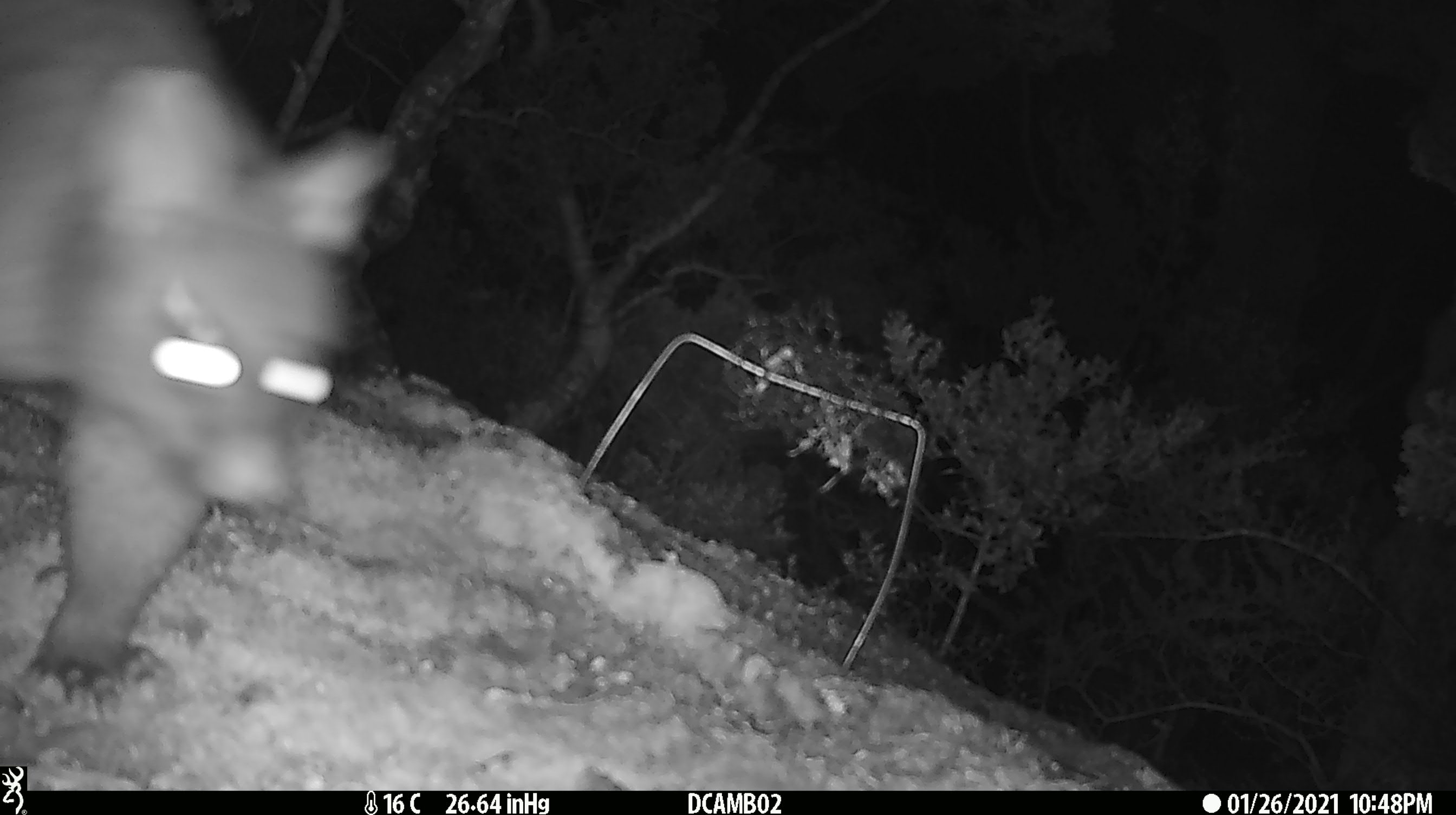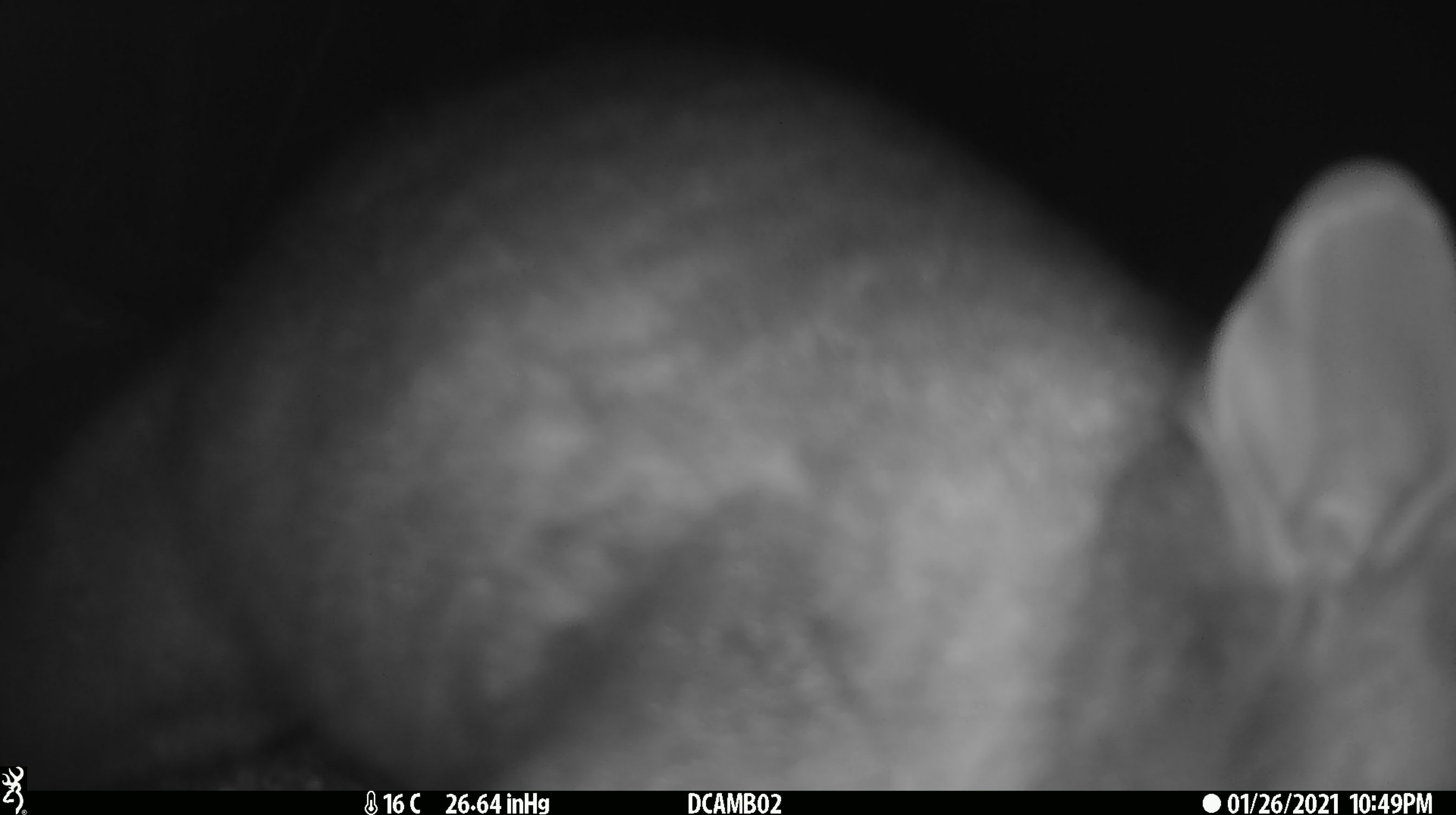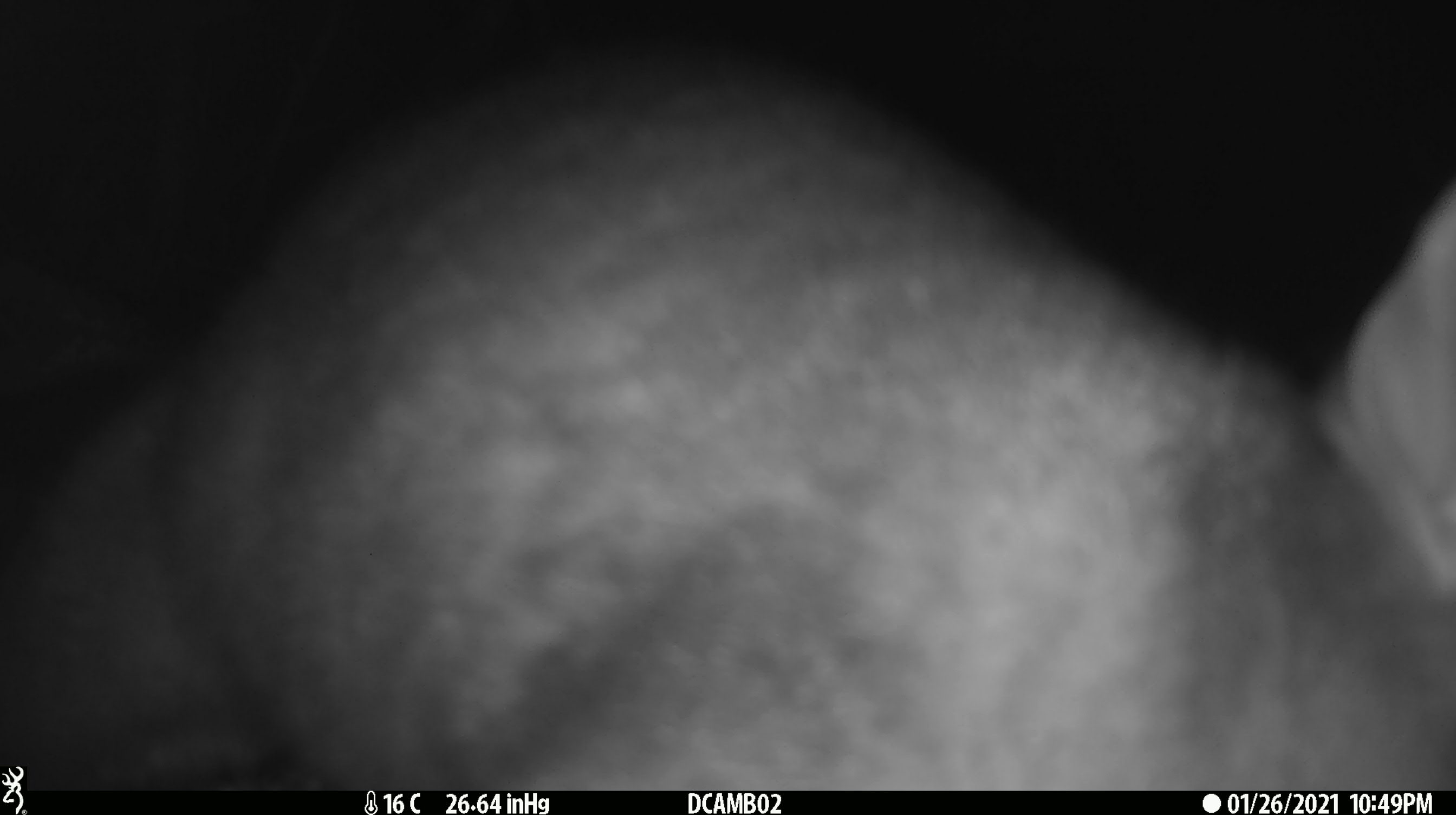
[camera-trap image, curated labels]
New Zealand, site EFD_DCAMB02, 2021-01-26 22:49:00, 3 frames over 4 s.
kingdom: Animalia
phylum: Chordata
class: Mammalia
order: Diprotodontia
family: Phalangeridae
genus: Trichosurus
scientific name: Trichosurus vulpecula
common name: common brushtail possum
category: possum